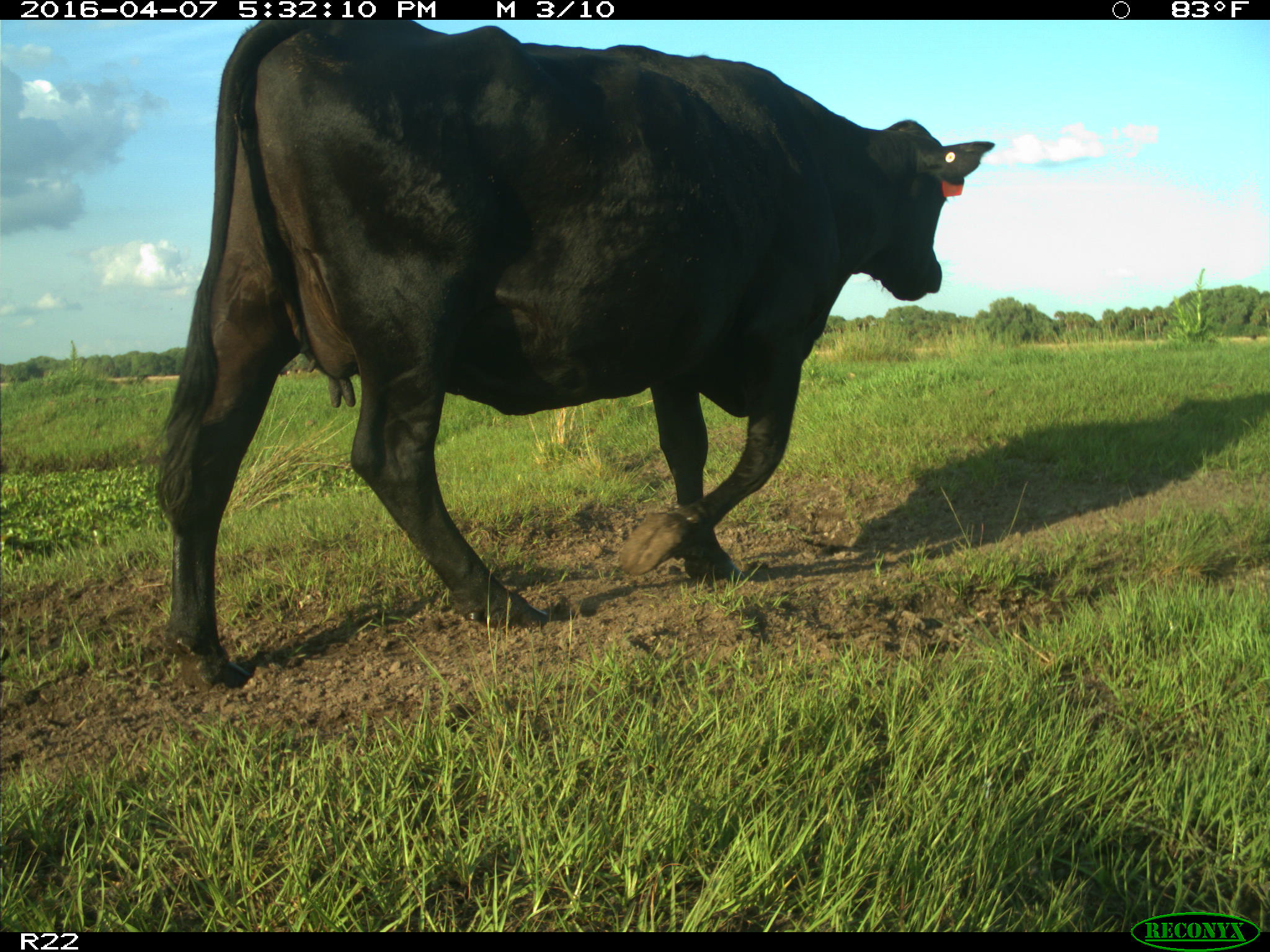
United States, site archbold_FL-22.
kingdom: Animalia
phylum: Chordata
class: Mammalia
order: Artiodactyla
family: Bovidae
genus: Bos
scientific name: Bos taurus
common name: domestic cow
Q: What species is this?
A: Bos taurus (domestic cow).